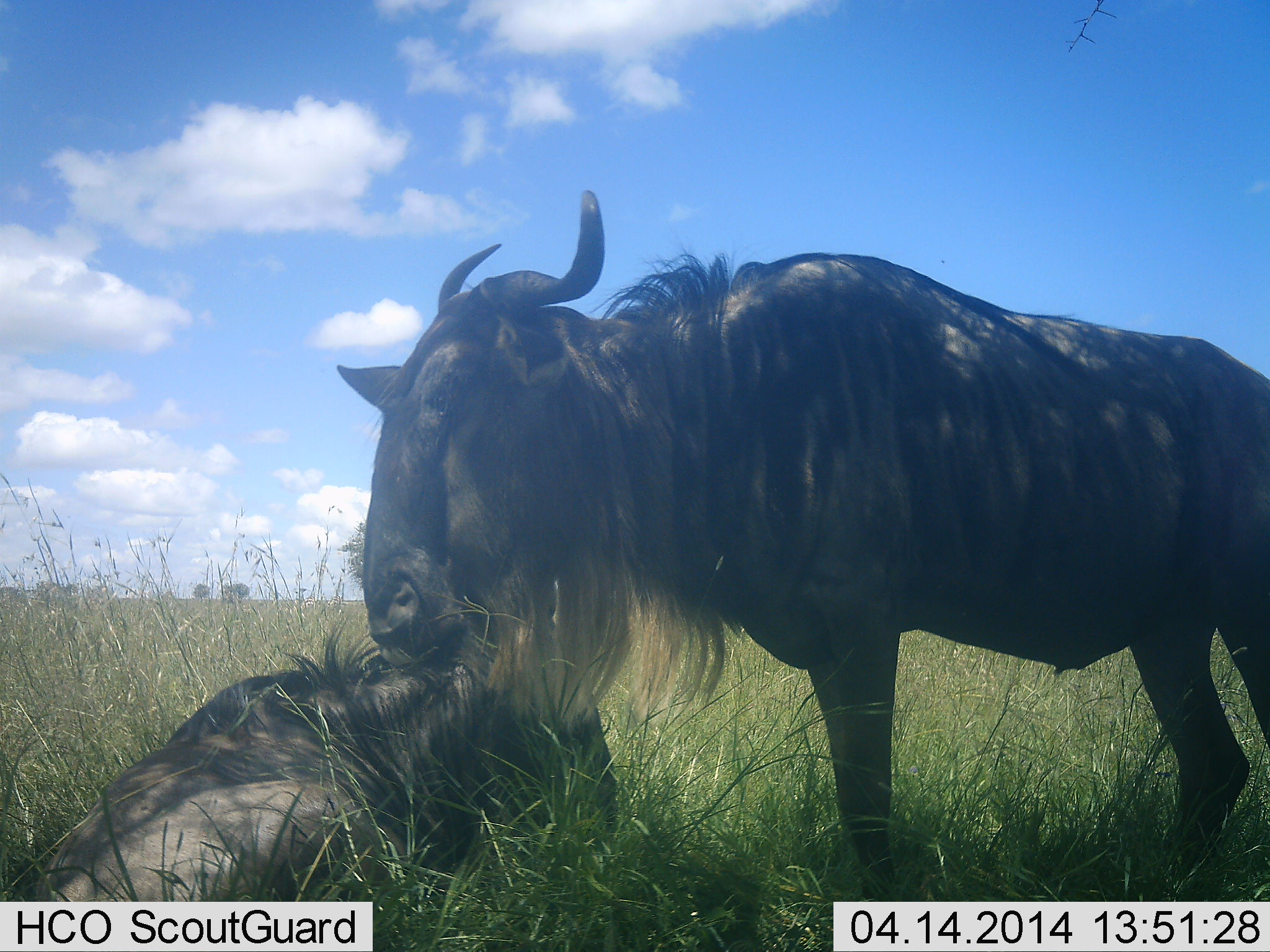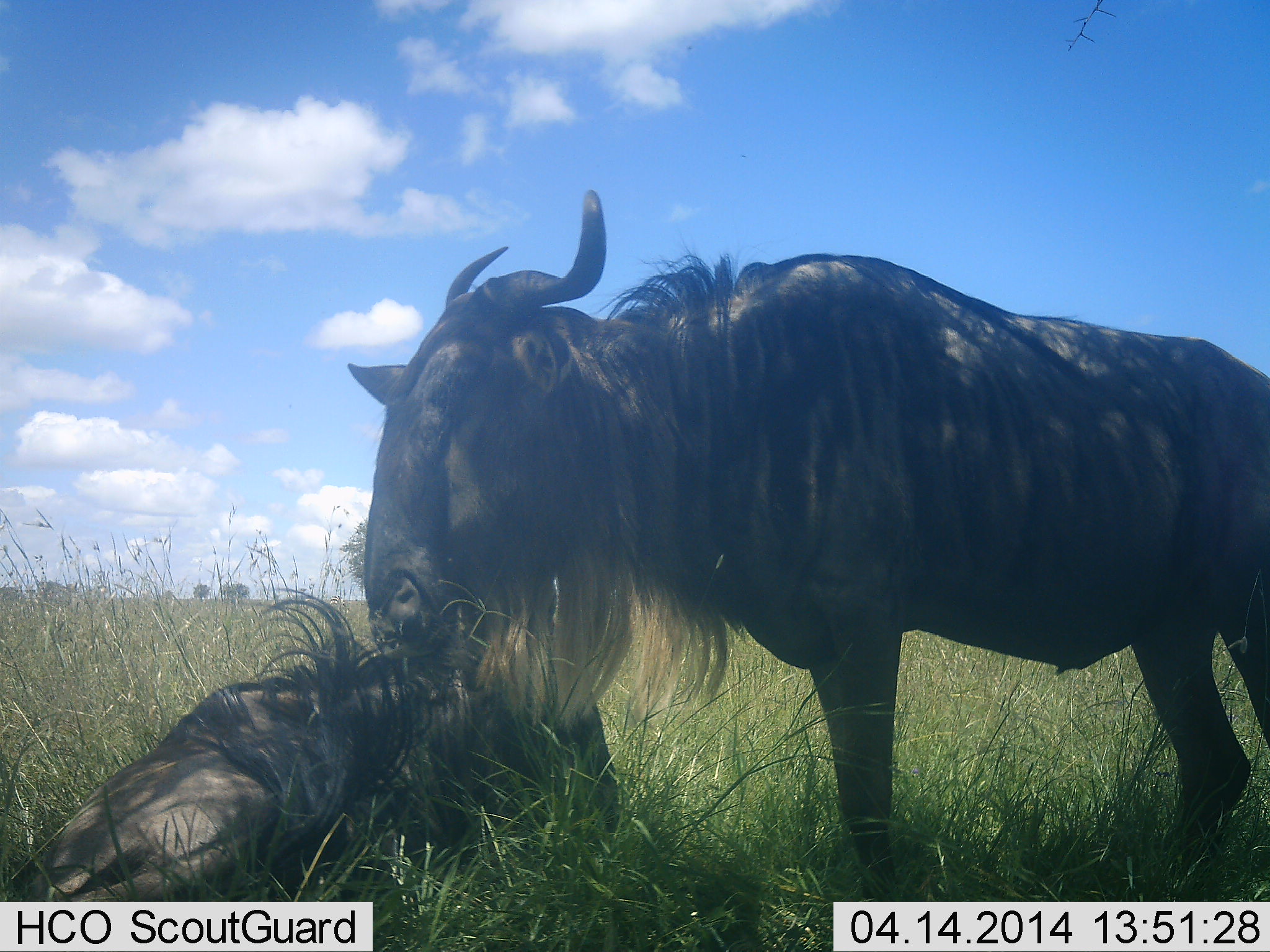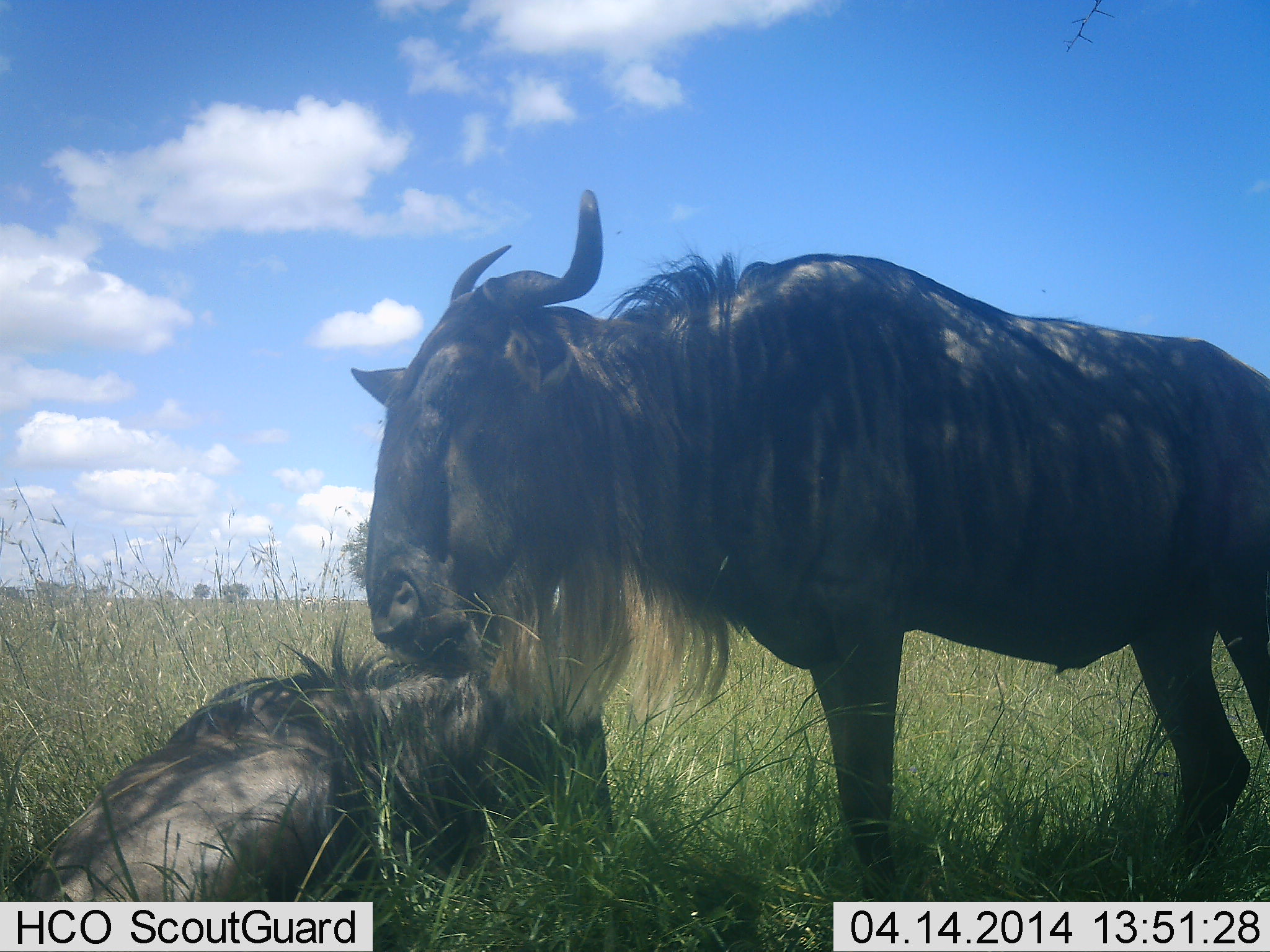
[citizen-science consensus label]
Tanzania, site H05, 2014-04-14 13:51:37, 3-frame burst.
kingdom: Animalia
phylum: Chordata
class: Mammalia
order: Artiodactyla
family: Bovidae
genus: Connochaetes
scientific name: Connochaetes taurinus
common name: blue wildebeest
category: wildebeest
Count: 2.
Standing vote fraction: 80%.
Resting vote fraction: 70%.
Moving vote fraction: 0%.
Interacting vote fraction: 30%.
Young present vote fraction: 30%.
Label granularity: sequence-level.